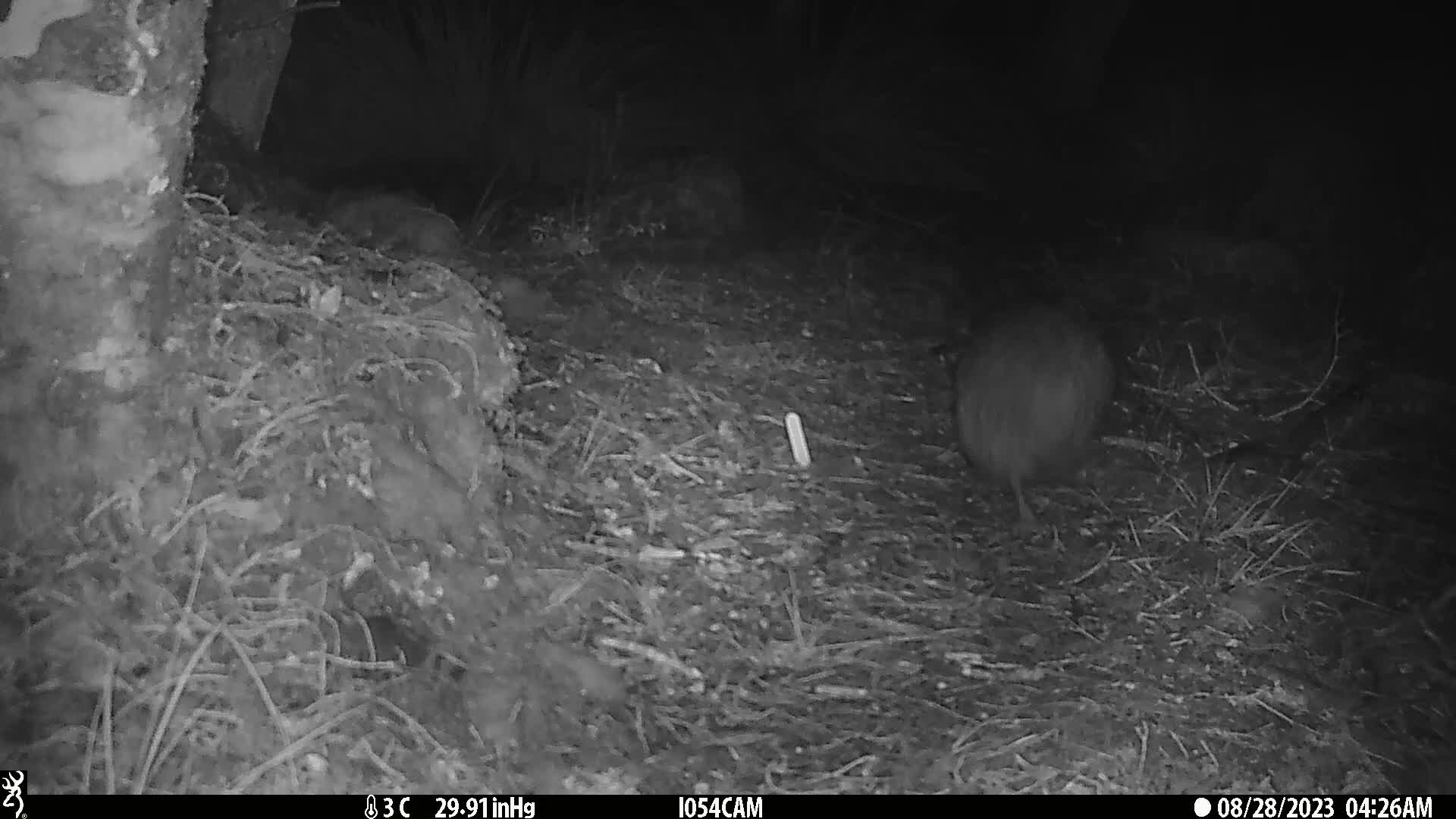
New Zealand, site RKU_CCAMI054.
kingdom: Animalia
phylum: Chordata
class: Aves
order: Apterygiformes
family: Apterygidae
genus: Apteryx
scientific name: Apteryx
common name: kiwi